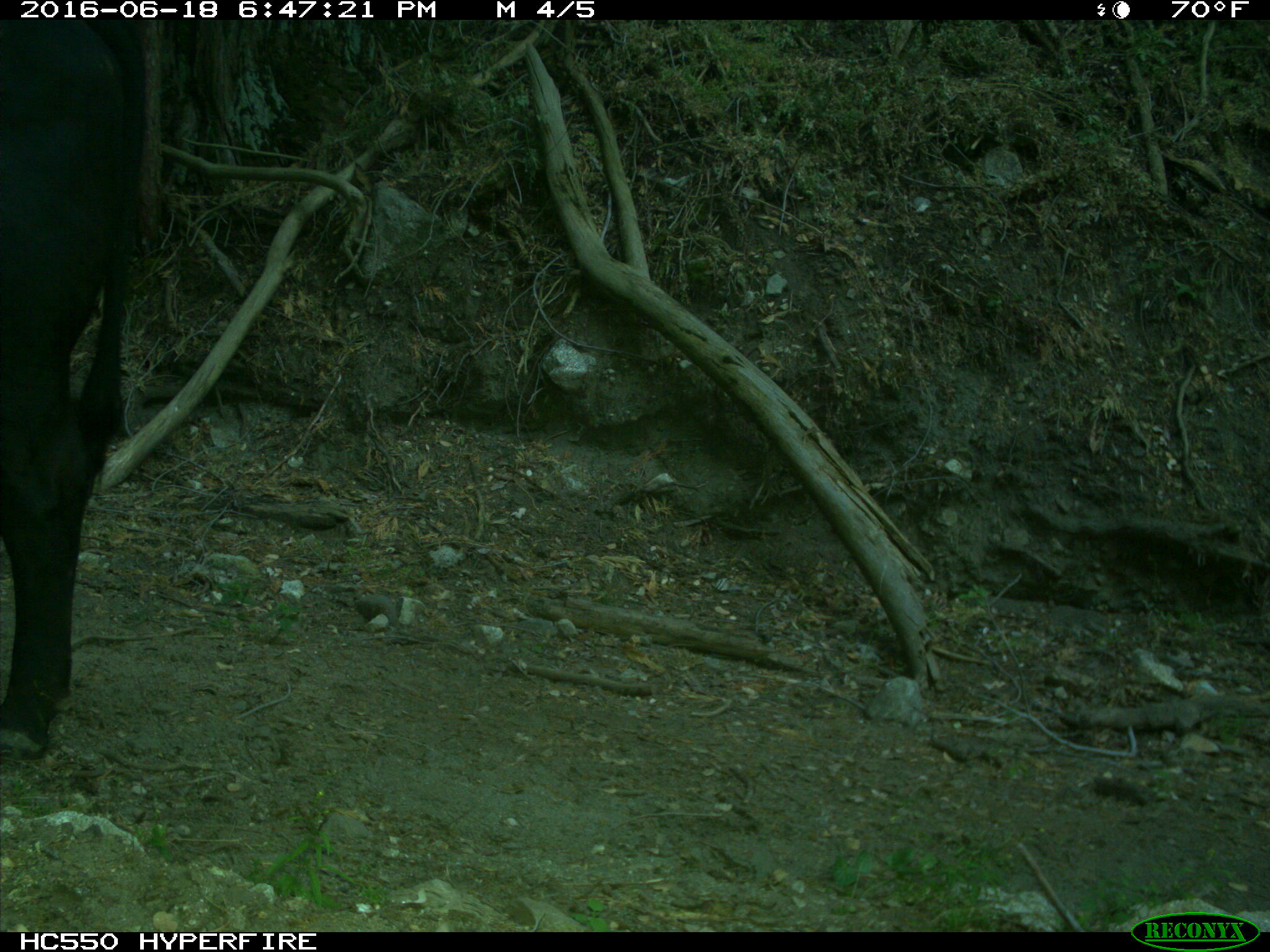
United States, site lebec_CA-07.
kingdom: Animalia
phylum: Chordata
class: Mammalia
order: Artiodactyla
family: Bovidae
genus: Bos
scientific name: Bos taurus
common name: domestic cow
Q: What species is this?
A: Bos taurus (domestic cow).